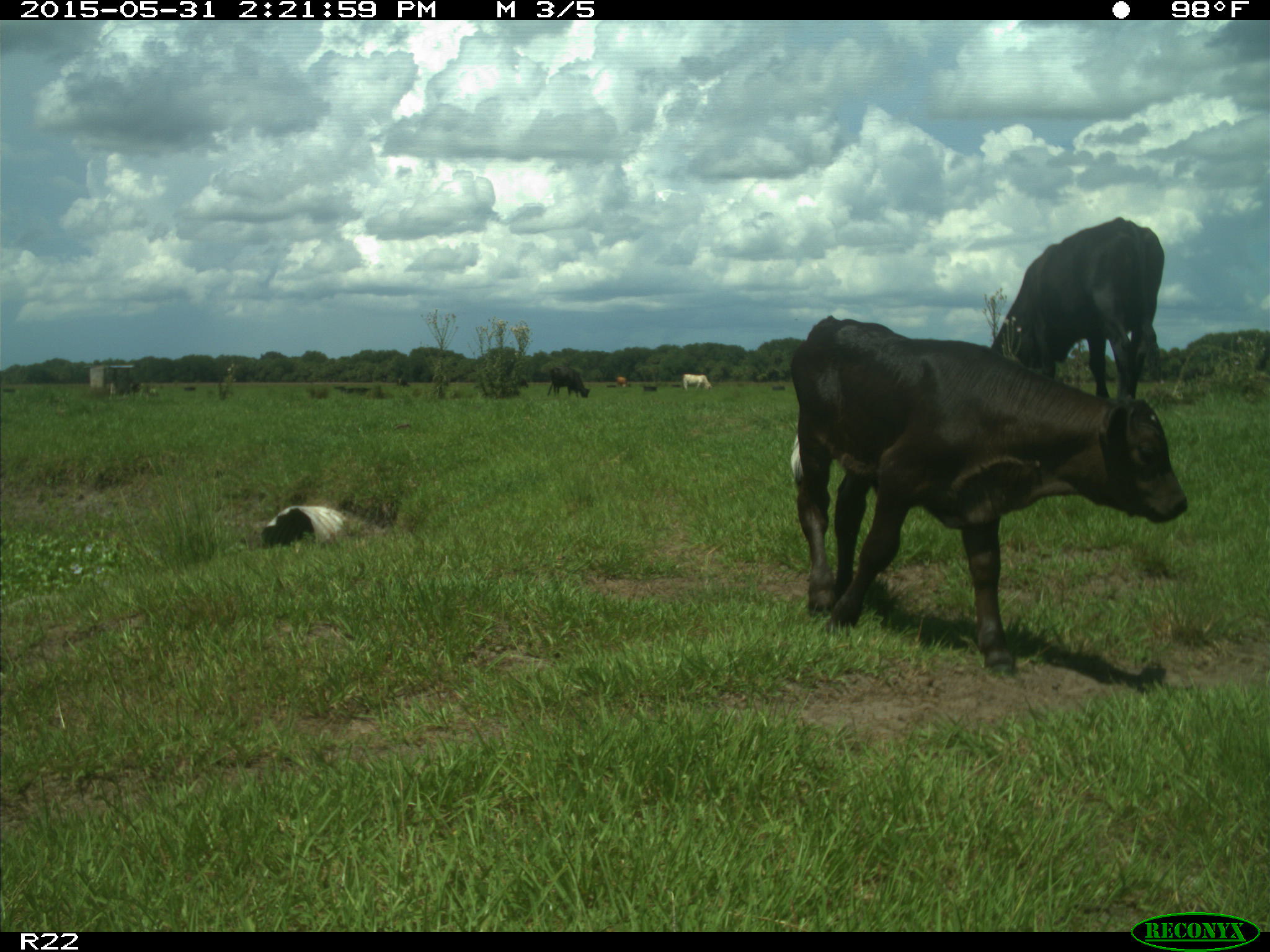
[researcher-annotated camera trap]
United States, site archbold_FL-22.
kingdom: Animalia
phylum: Chordata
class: Mammalia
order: Artiodactyla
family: Bovidae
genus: Bos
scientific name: Bos taurus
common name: domestic cow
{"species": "Bos taurus (domestic cow)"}